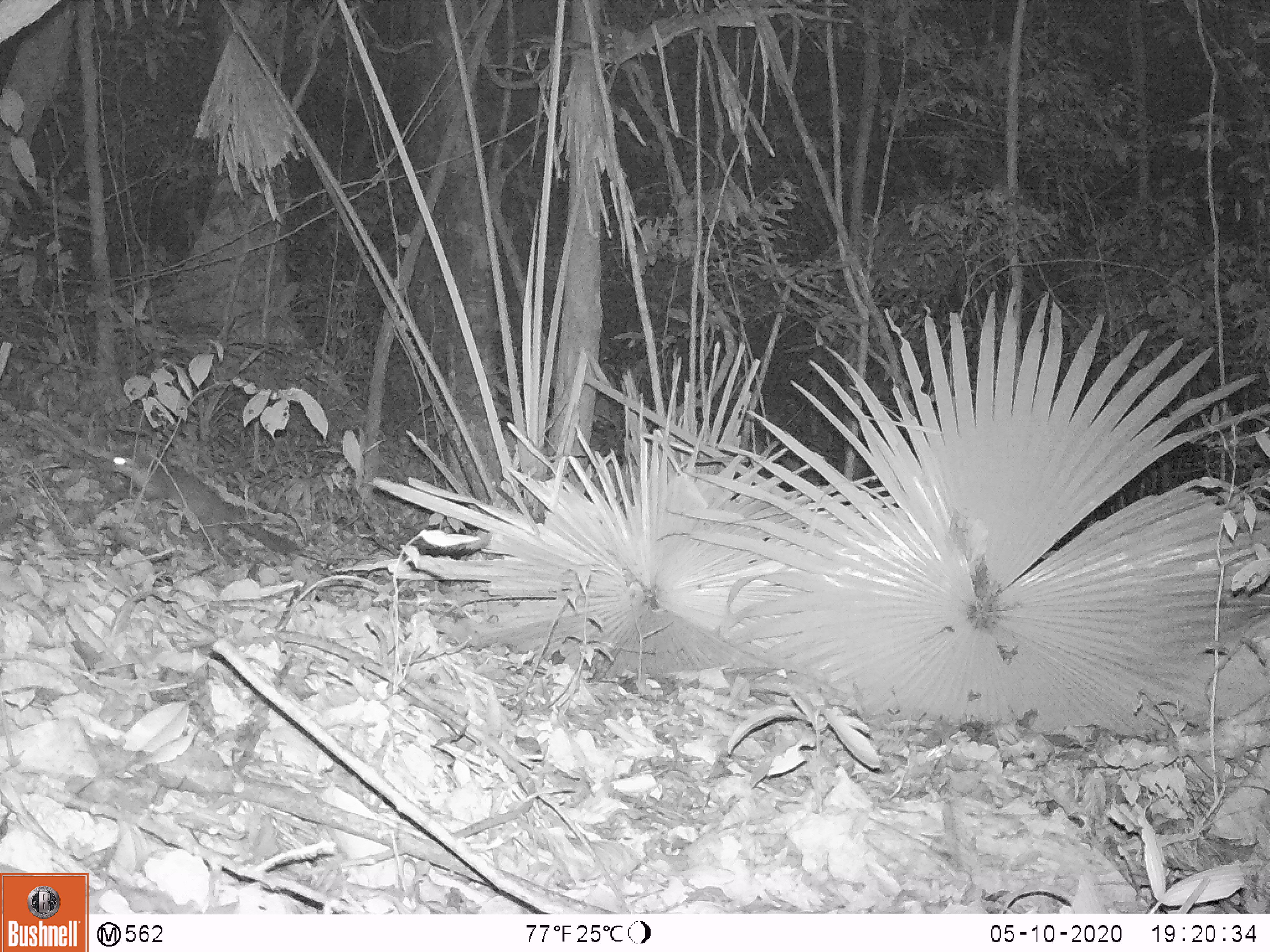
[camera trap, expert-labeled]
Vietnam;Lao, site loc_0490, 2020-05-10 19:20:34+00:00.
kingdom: Animalia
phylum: Chordata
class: Mammalia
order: Carnivora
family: Mustelidae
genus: Melogale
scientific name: Melogale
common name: ferret badger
Ferret badger (Melogale). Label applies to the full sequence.